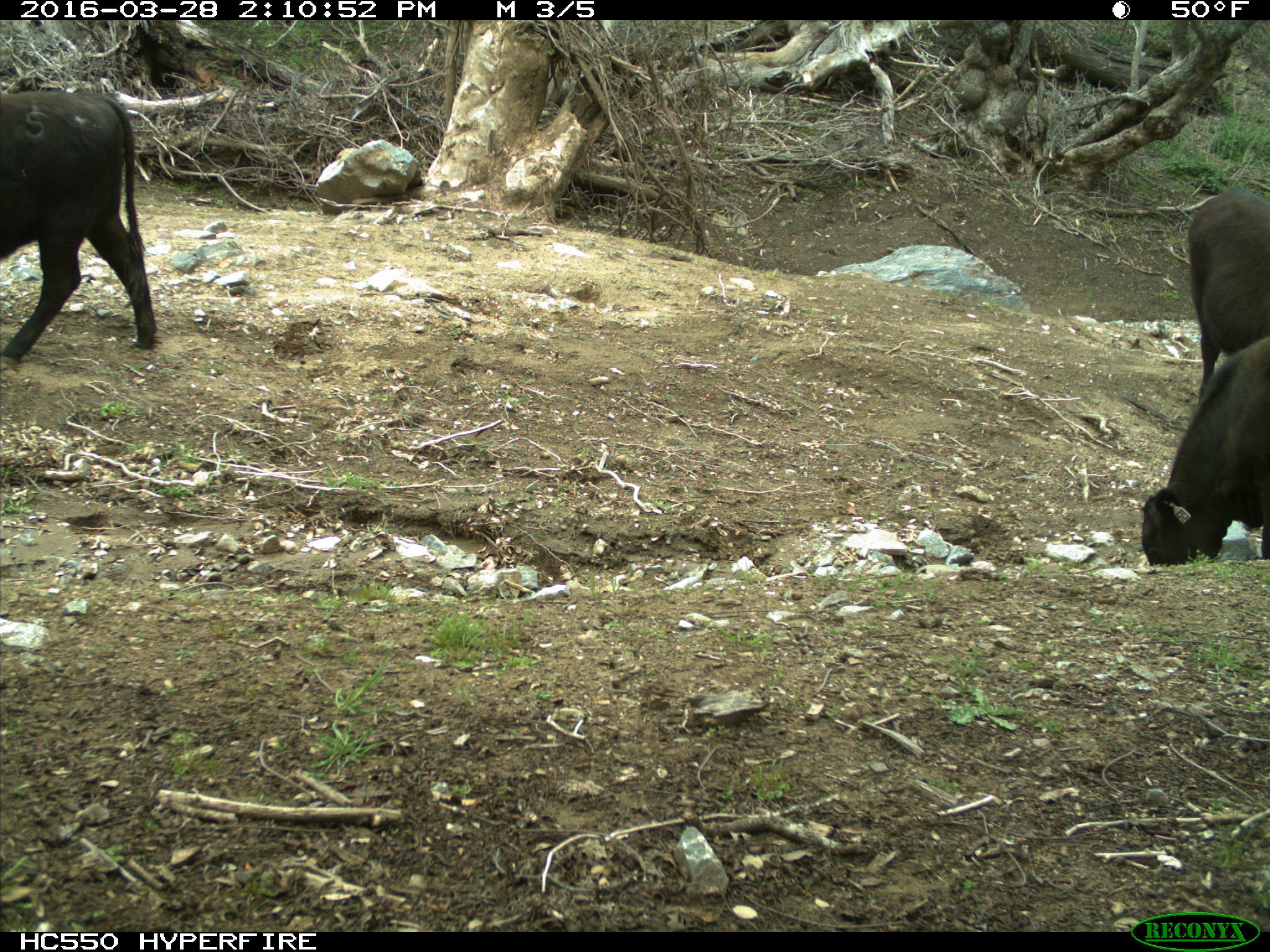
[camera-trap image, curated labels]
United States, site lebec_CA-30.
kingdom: Animalia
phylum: Chordata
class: Mammalia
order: Artiodactyla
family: Bovidae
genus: Bos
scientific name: Bos taurus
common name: domestic cow